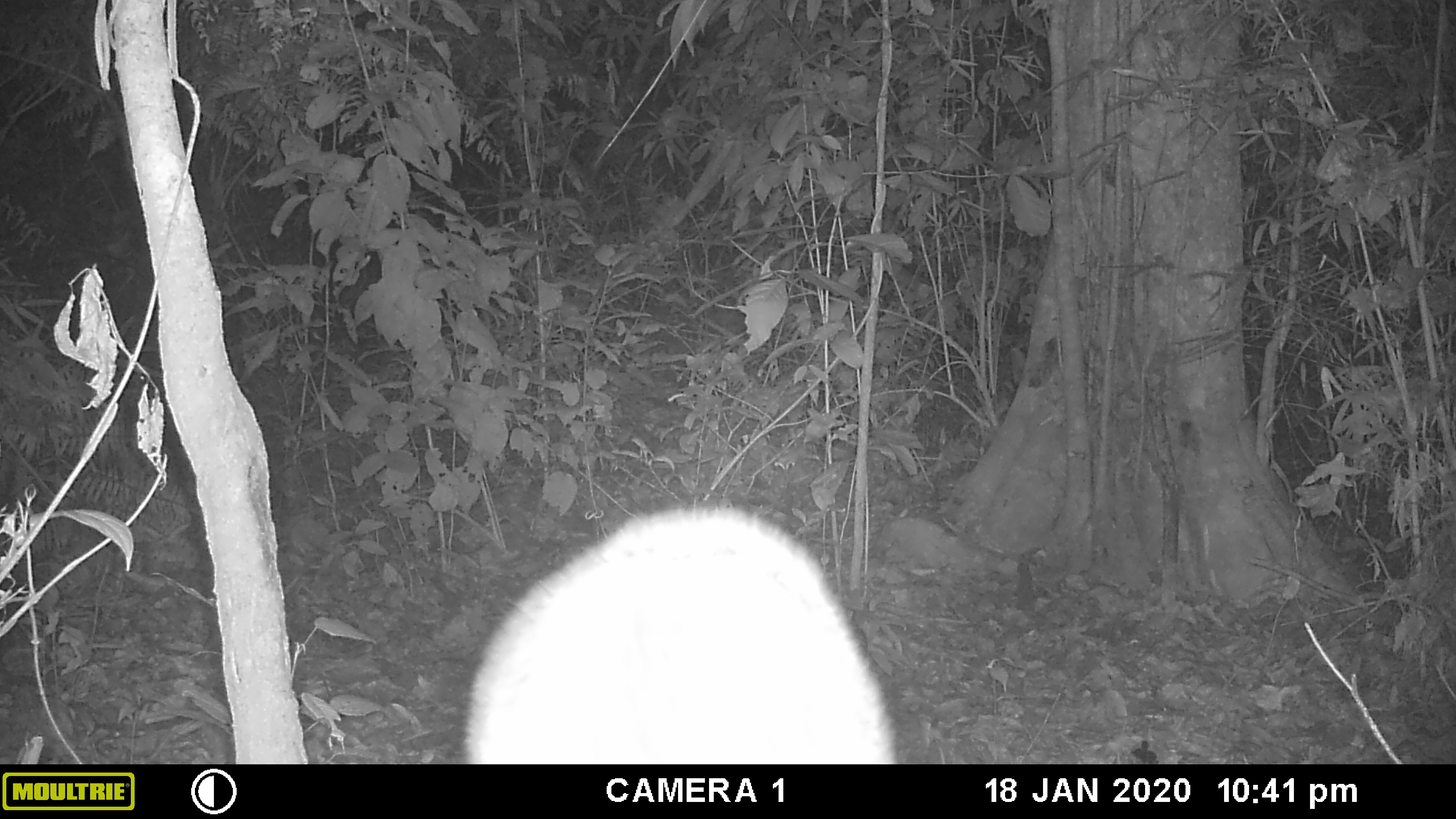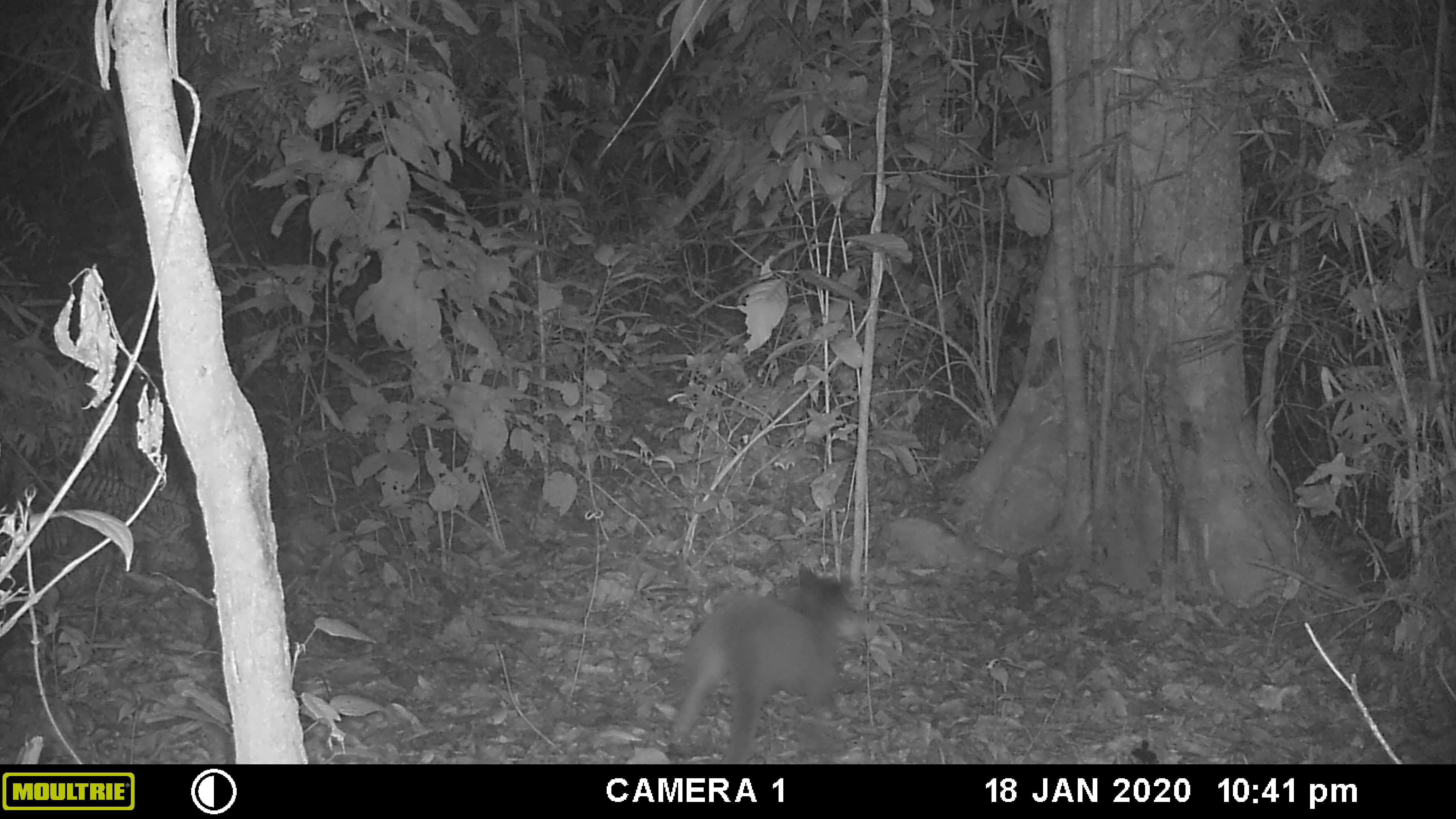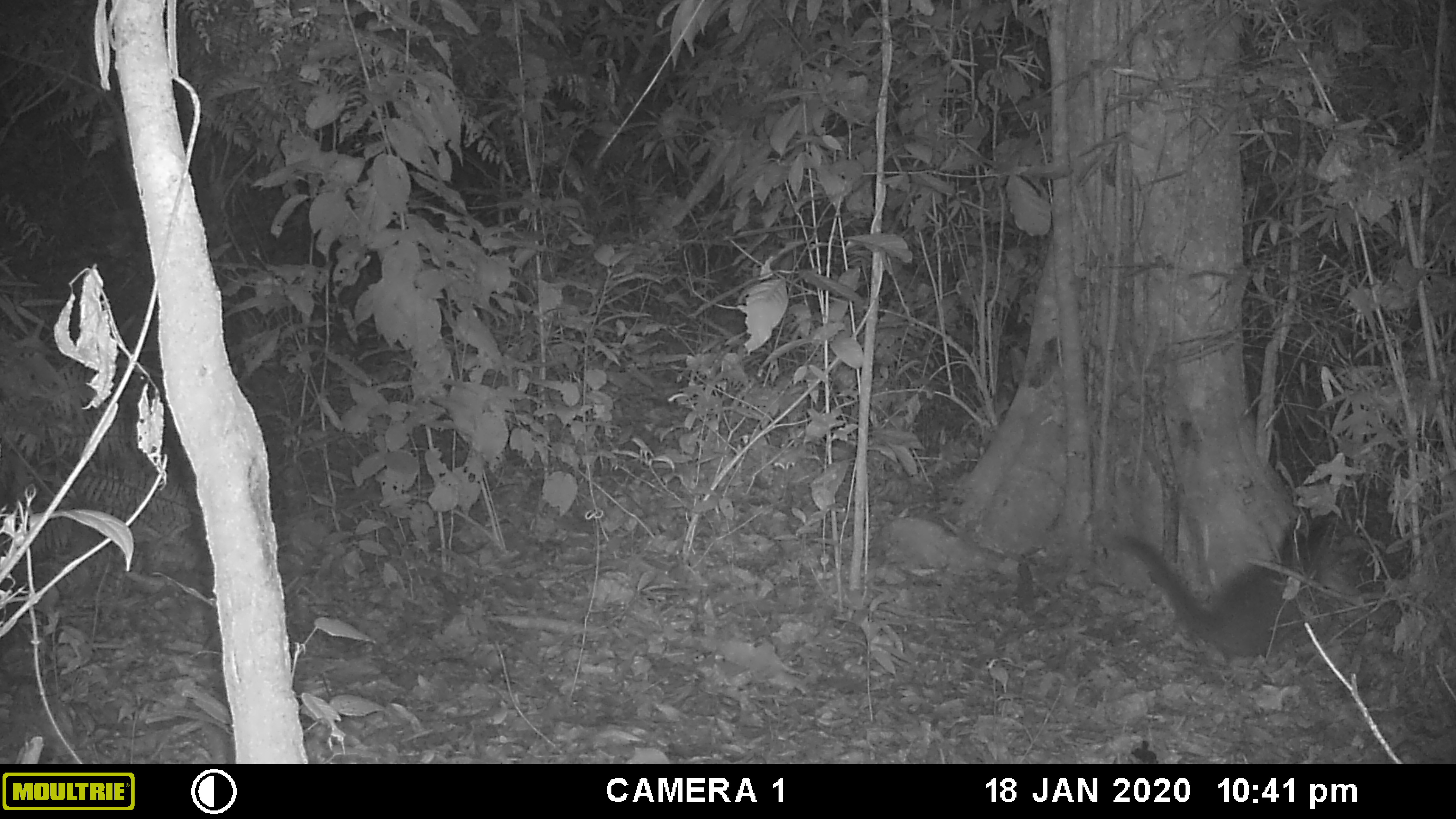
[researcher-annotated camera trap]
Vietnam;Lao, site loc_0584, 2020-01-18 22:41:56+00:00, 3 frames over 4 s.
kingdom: Animalia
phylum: Chordata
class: Mammalia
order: Carnivora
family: Viverridae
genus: Paguma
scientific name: Paguma larvata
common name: masked palm civet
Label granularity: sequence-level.